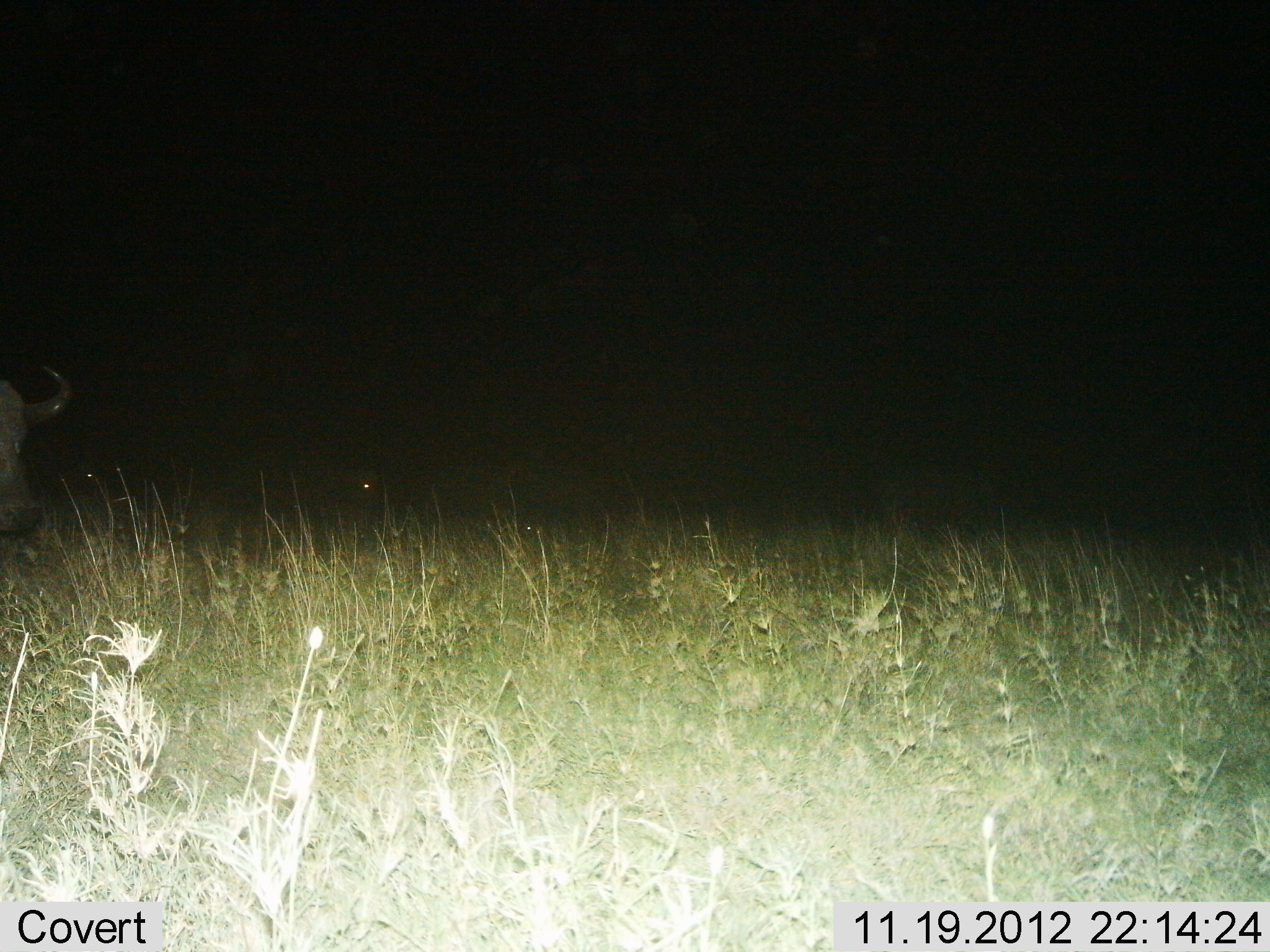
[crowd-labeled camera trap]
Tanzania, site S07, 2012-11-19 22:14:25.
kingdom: Animalia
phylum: Chordata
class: Mammalia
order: Artiodactyla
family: Bovidae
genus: Syncerus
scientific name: Syncerus caffer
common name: cape buffalo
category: buffalo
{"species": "buffalo (cape buffalo) (Syncerus caffer)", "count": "1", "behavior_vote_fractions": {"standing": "80%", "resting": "10%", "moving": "10%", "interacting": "0%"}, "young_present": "0%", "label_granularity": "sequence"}